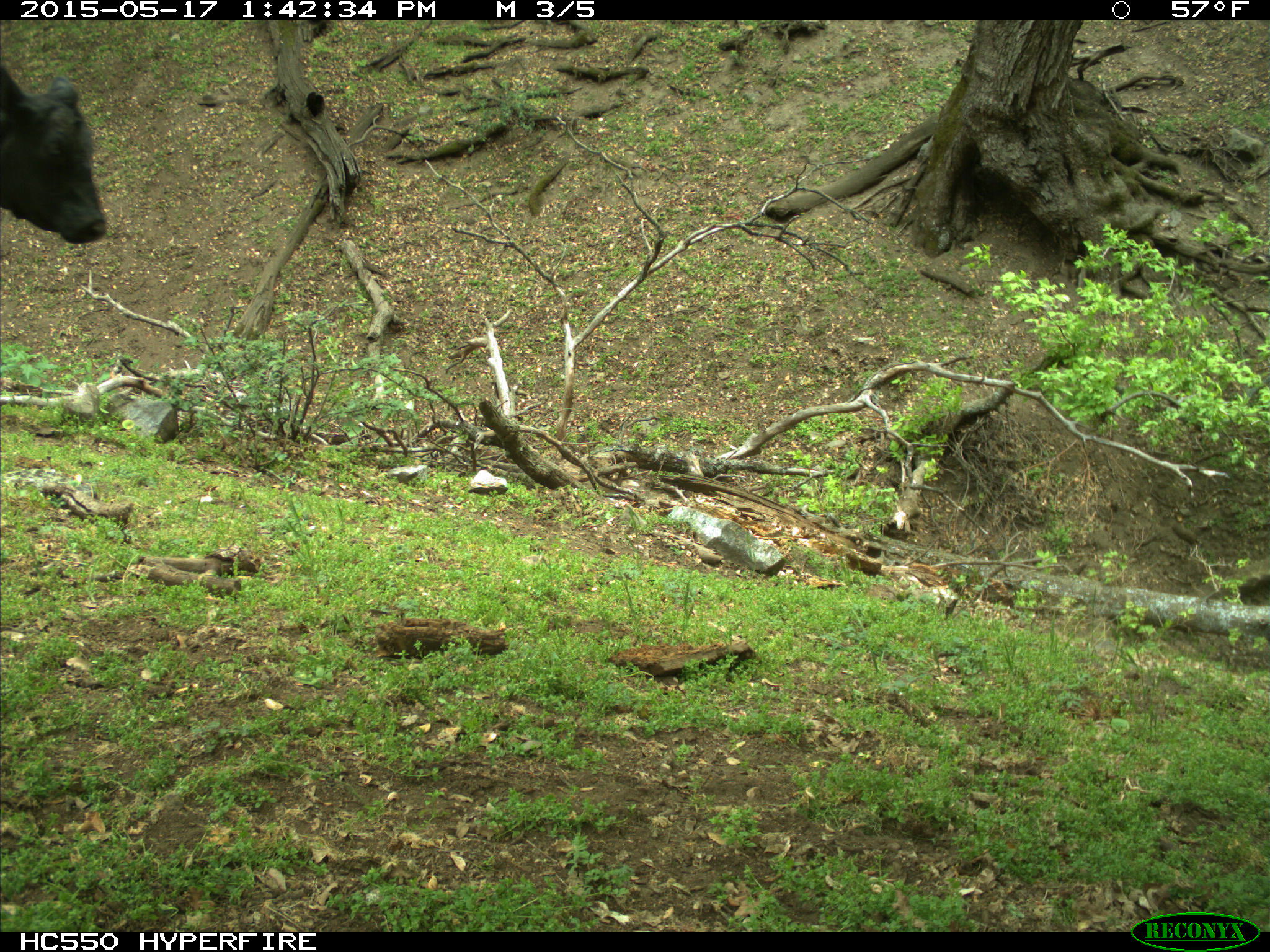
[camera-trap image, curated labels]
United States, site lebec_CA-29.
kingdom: Animalia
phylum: Chordata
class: Mammalia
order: Artiodactyla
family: Bovidae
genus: Bos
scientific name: Bos taurus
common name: domestic cow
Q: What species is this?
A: Bos taurus (domestic cow).